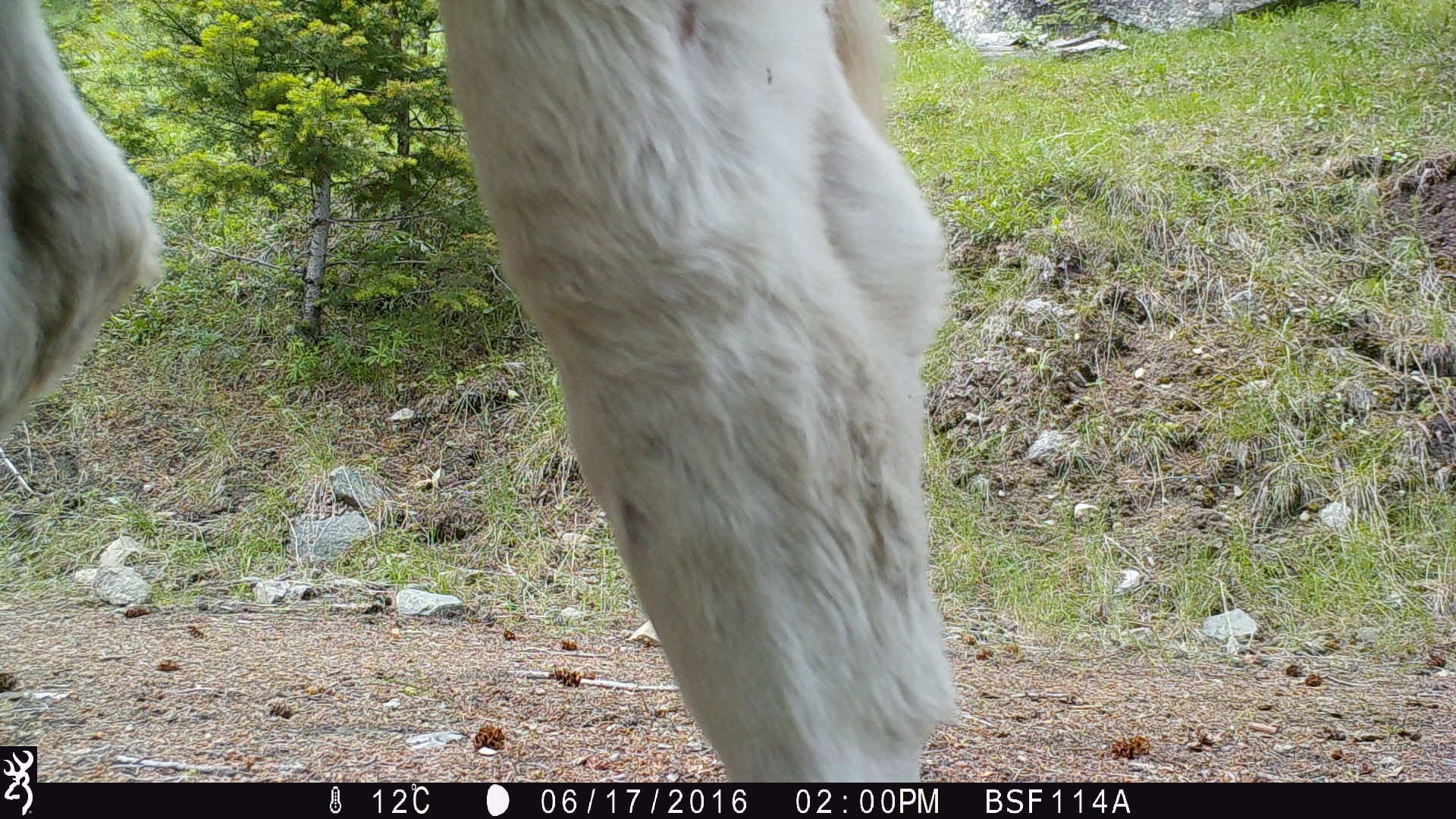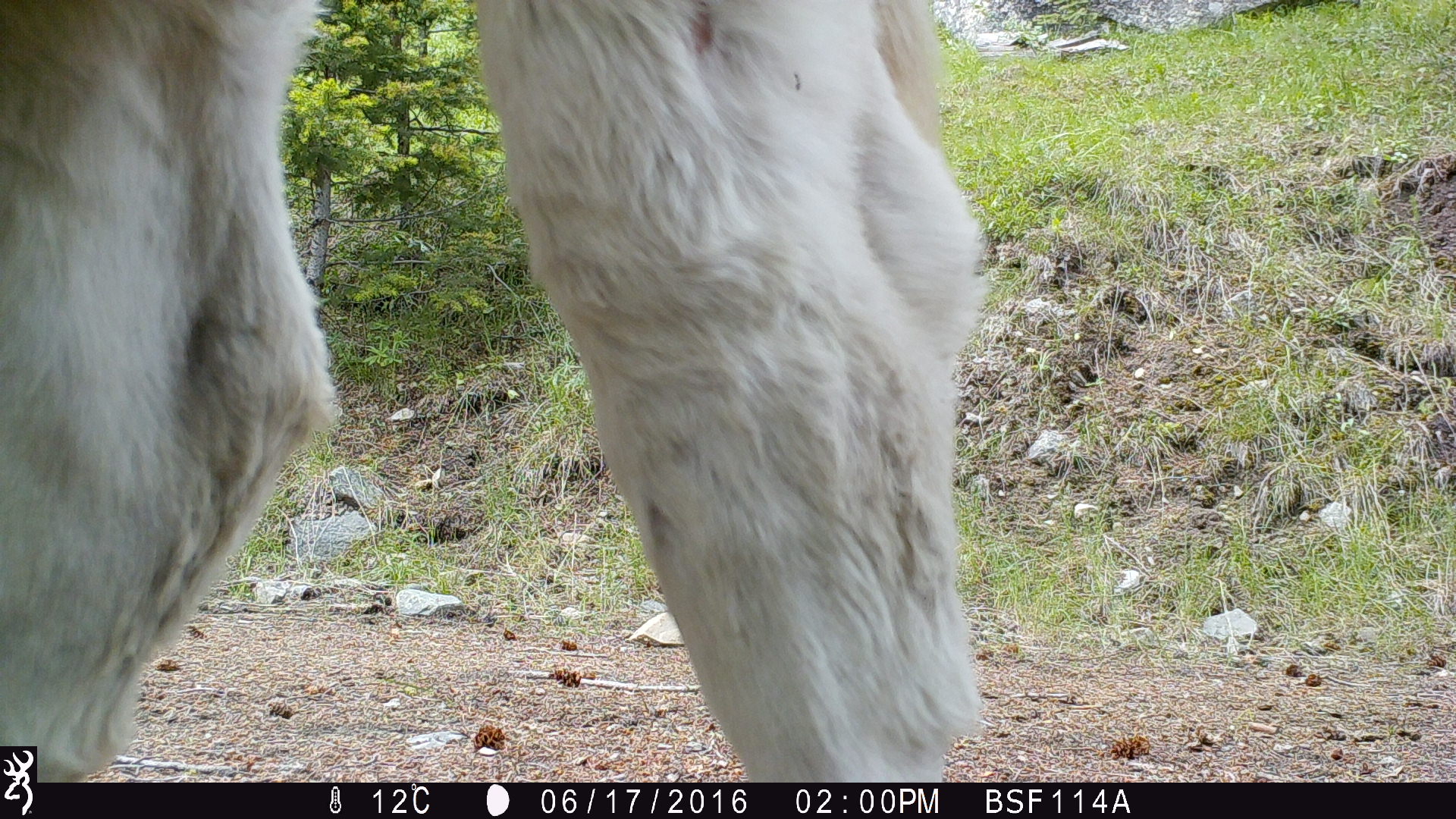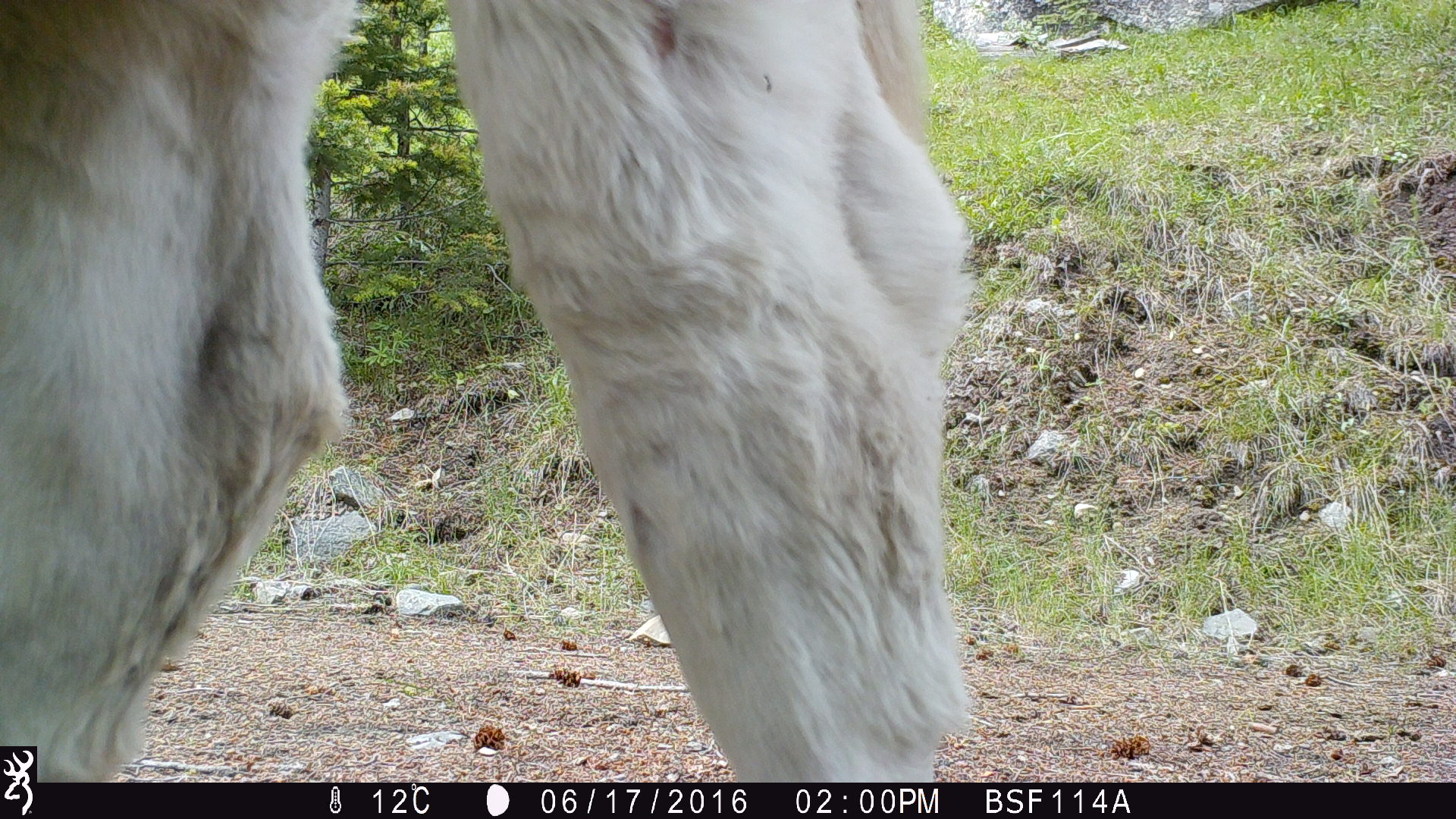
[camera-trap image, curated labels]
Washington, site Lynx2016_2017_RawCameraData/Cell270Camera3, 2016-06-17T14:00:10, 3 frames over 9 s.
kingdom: Animalia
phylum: Chordata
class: Mammalia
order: Artiodactyla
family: Bovidae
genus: Bos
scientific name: Bos taurus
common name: domestic cattle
Domestic cattle (Bos taurus). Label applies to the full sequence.